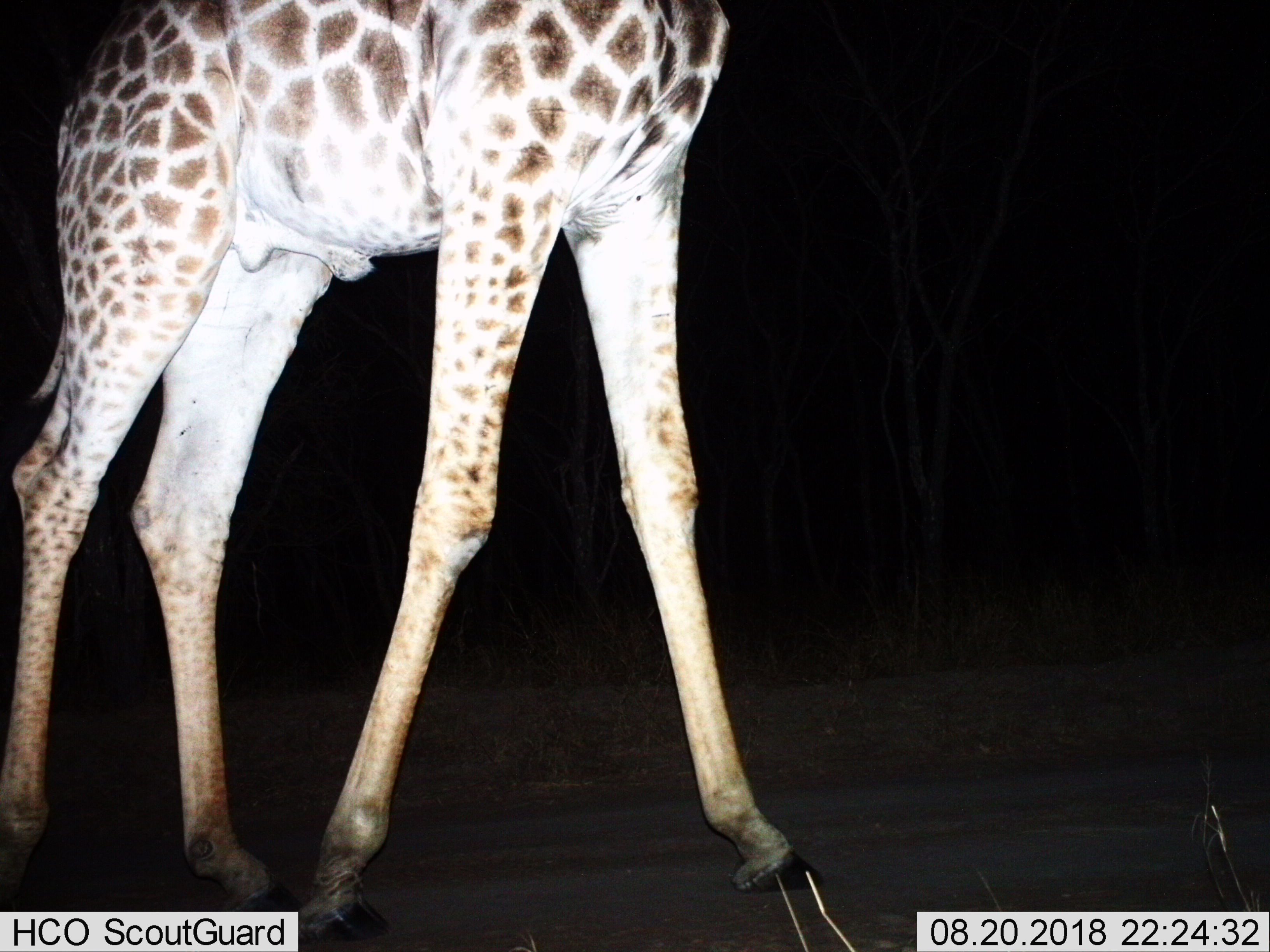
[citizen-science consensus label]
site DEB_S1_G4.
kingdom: Animalia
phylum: Chordata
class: Mammalia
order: Artiodactyla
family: Giraffidae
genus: Giraffa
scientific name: Giraffa camelopardalis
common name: giraffe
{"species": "giraffe (Giraffa camelopardalis)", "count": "1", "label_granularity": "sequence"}